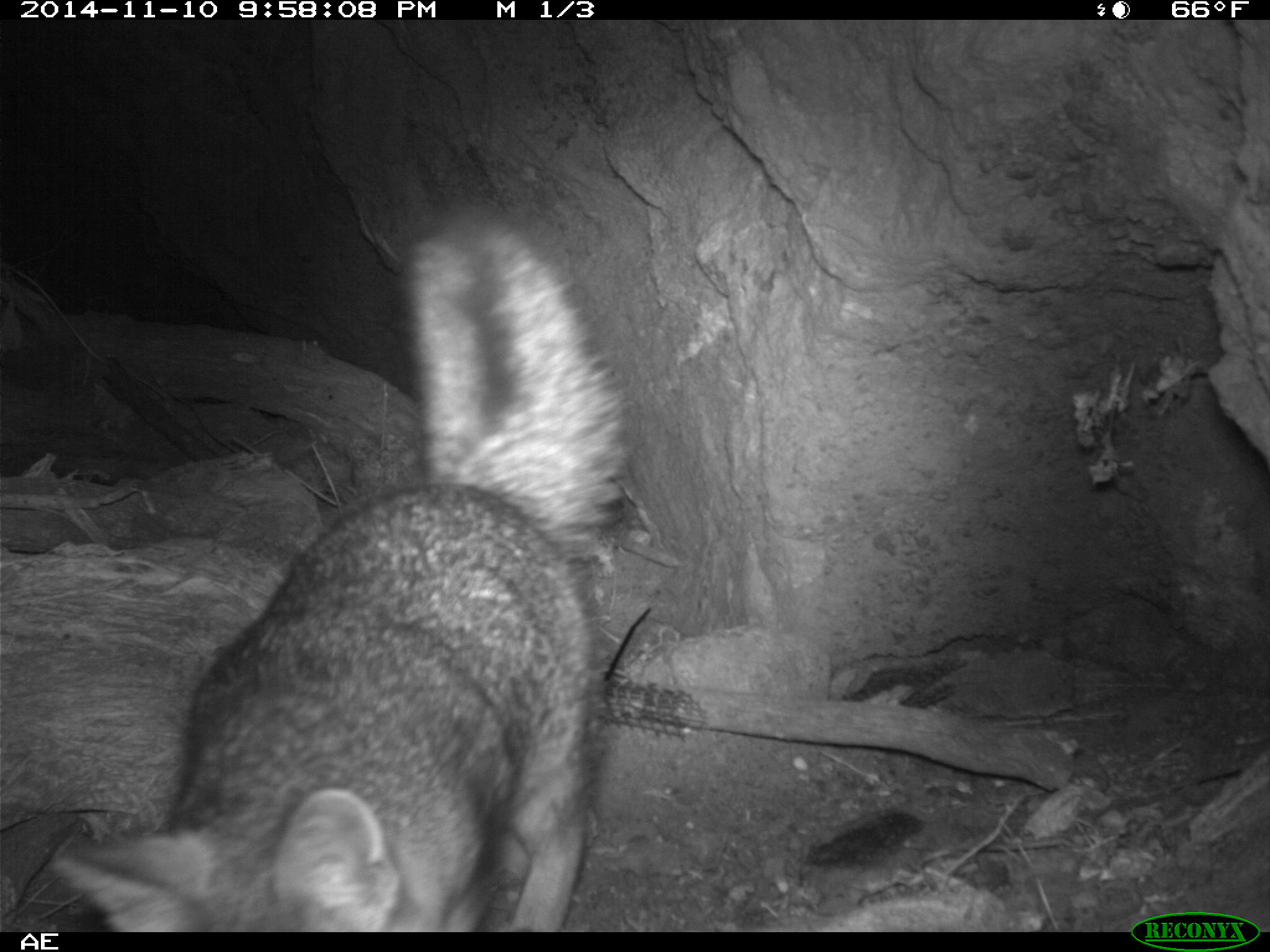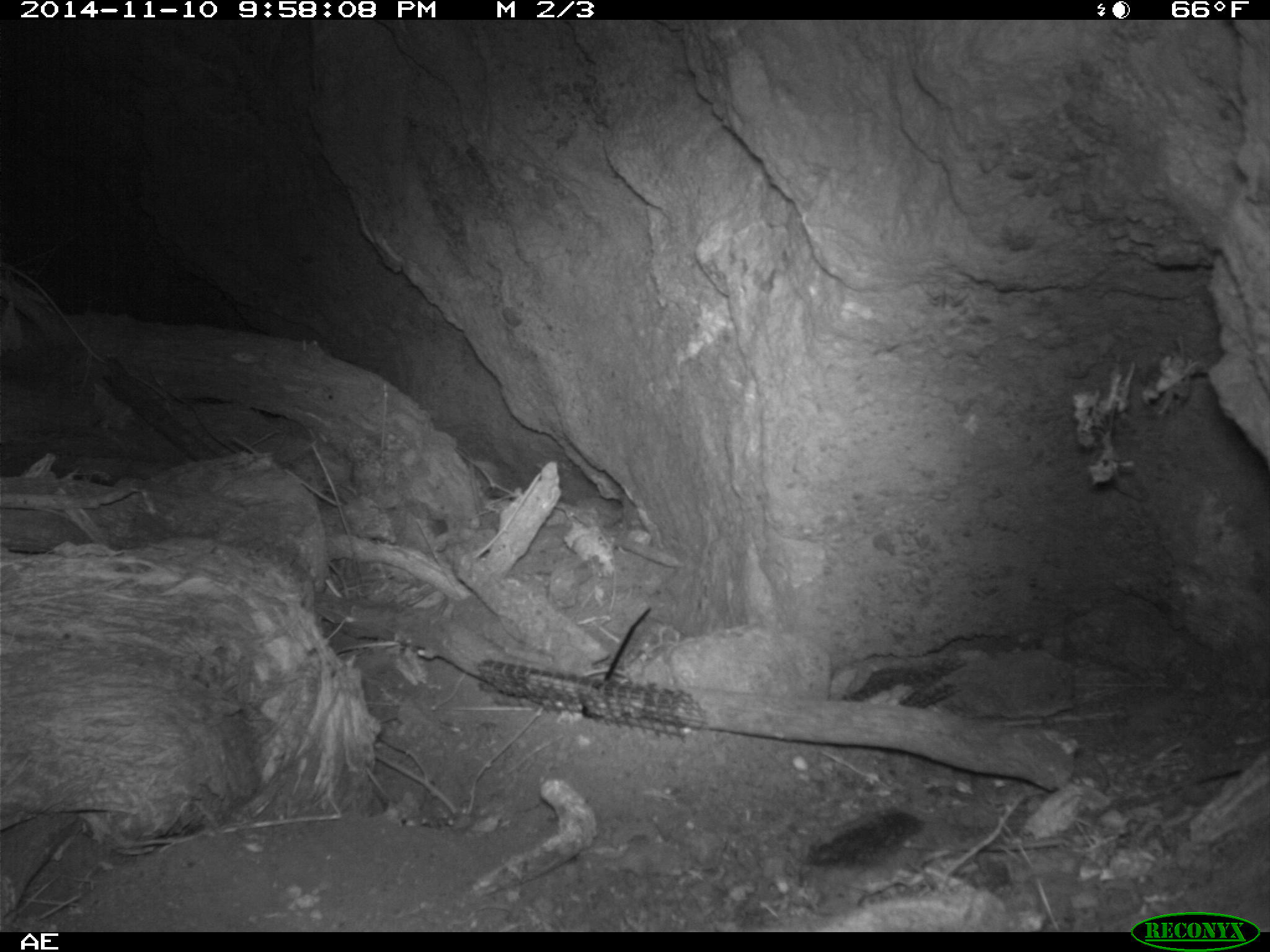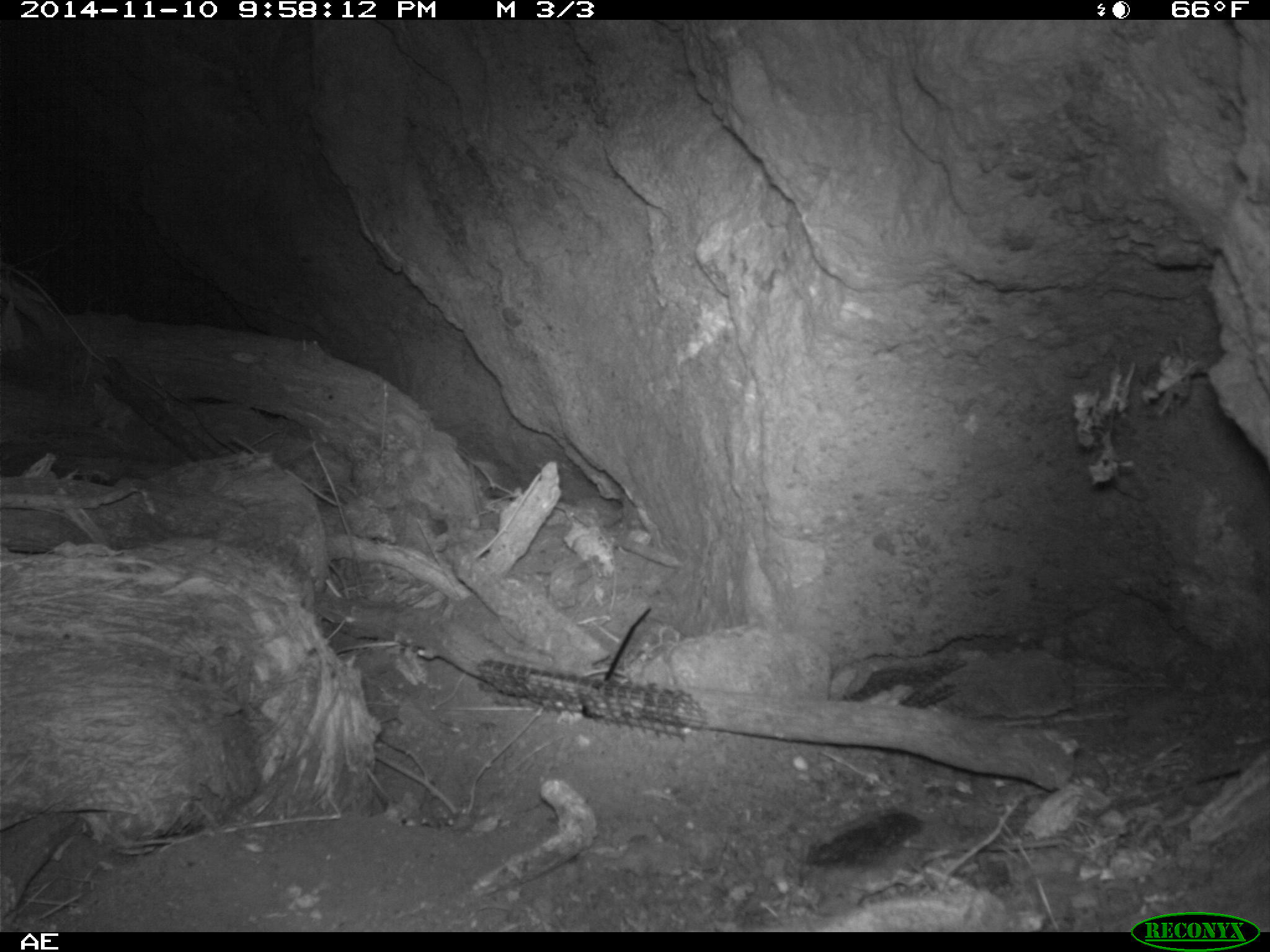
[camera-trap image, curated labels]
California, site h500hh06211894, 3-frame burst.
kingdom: Animalia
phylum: Chordata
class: Mammalia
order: Carnivora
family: Canidae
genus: Urocyon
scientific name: Urocyon littoralis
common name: island fox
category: fox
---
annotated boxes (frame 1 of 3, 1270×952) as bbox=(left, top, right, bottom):
fox: bbox=(45, 197, 625, 932)